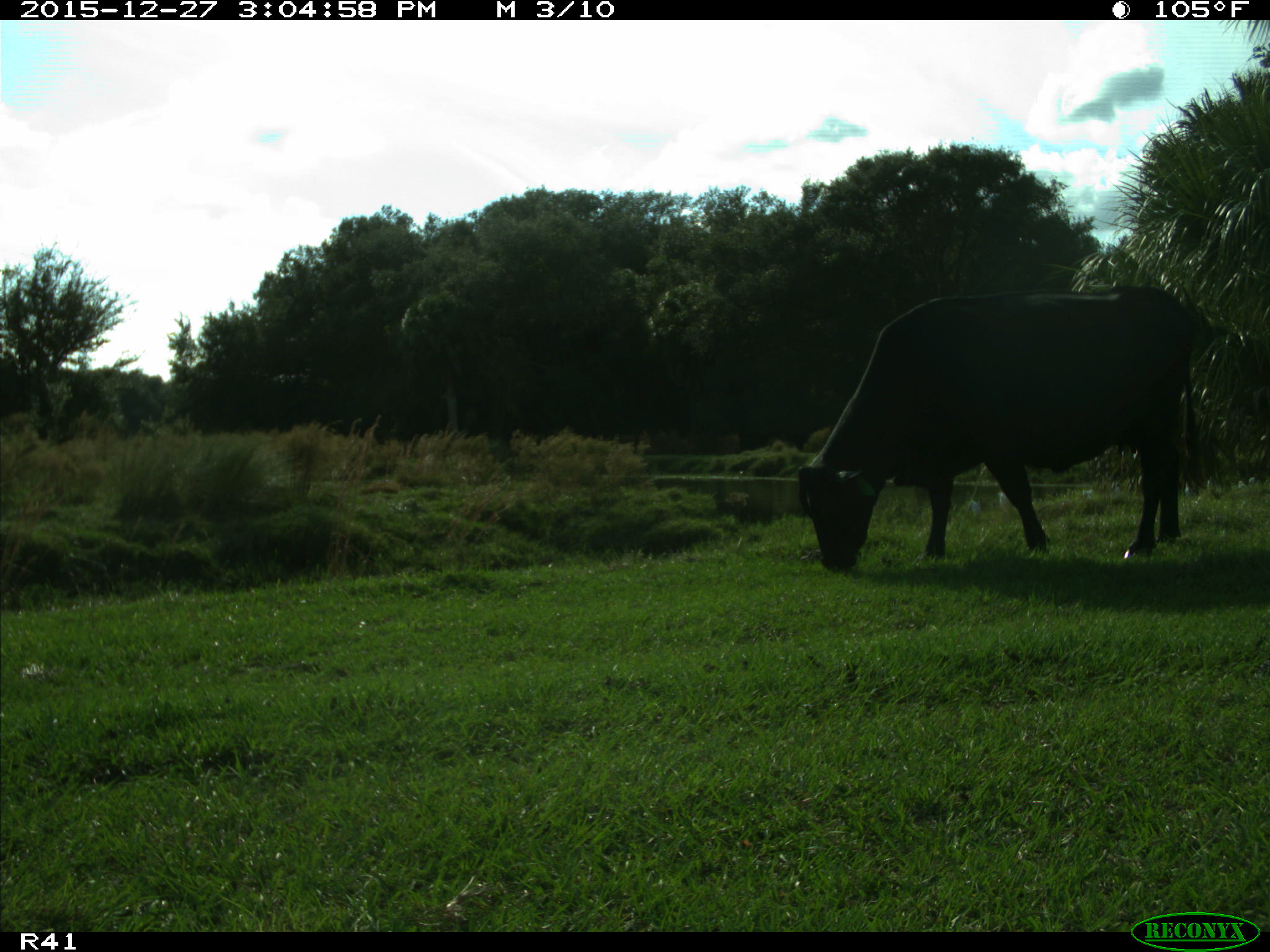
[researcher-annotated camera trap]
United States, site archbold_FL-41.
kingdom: Animalia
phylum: Chordata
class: Mammalia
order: Artiodactyla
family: Bovidae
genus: Bos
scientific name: Bos taurus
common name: domestic cow